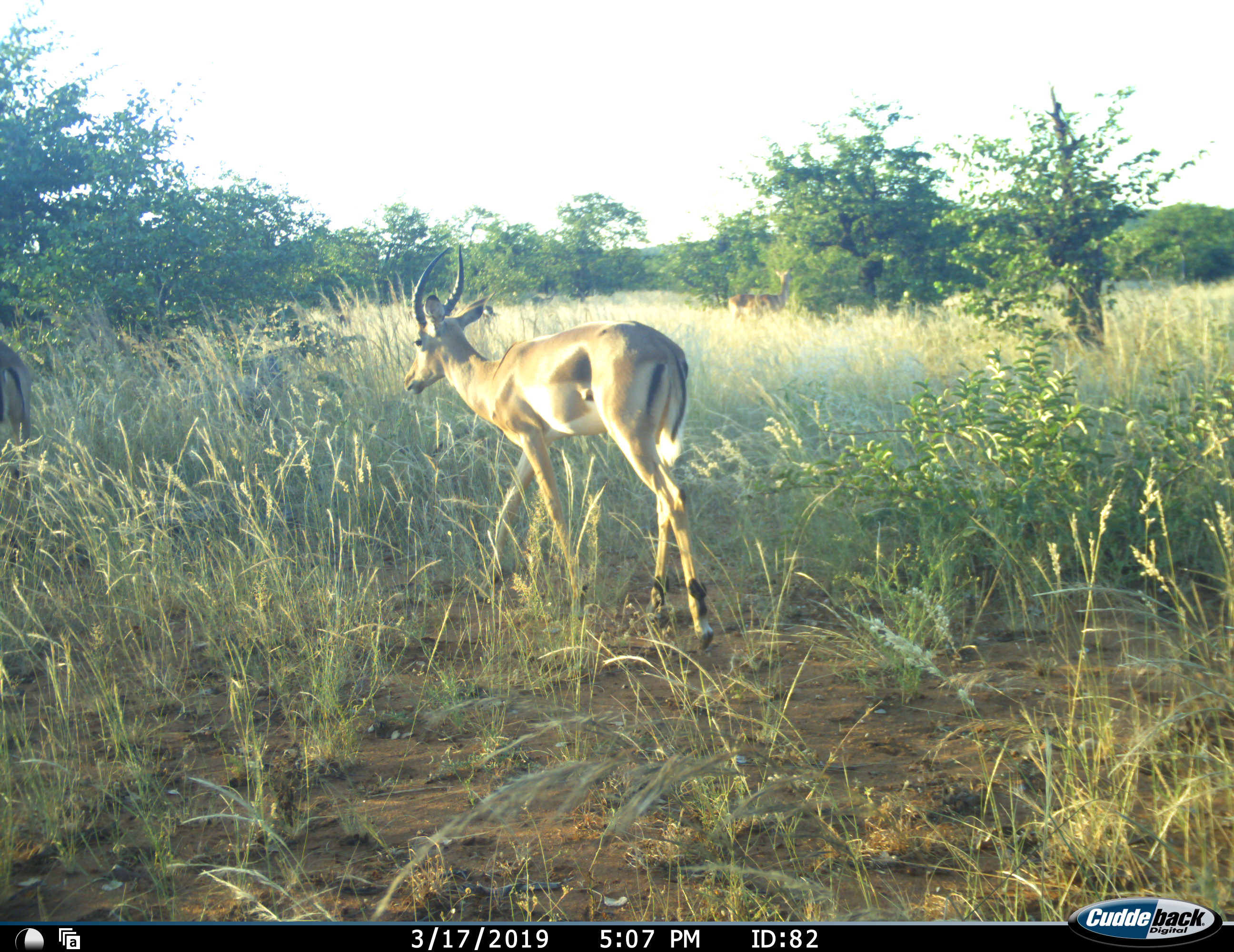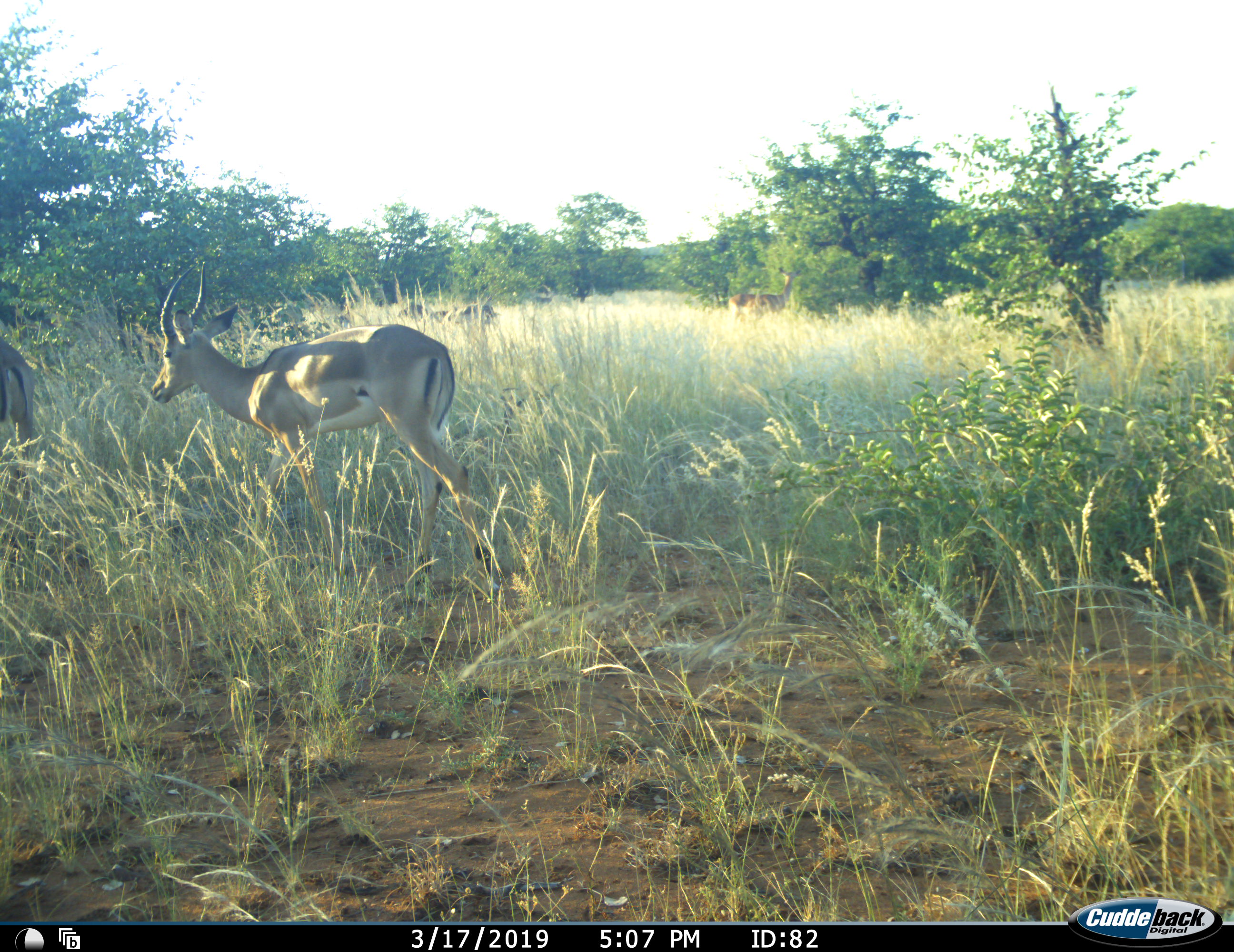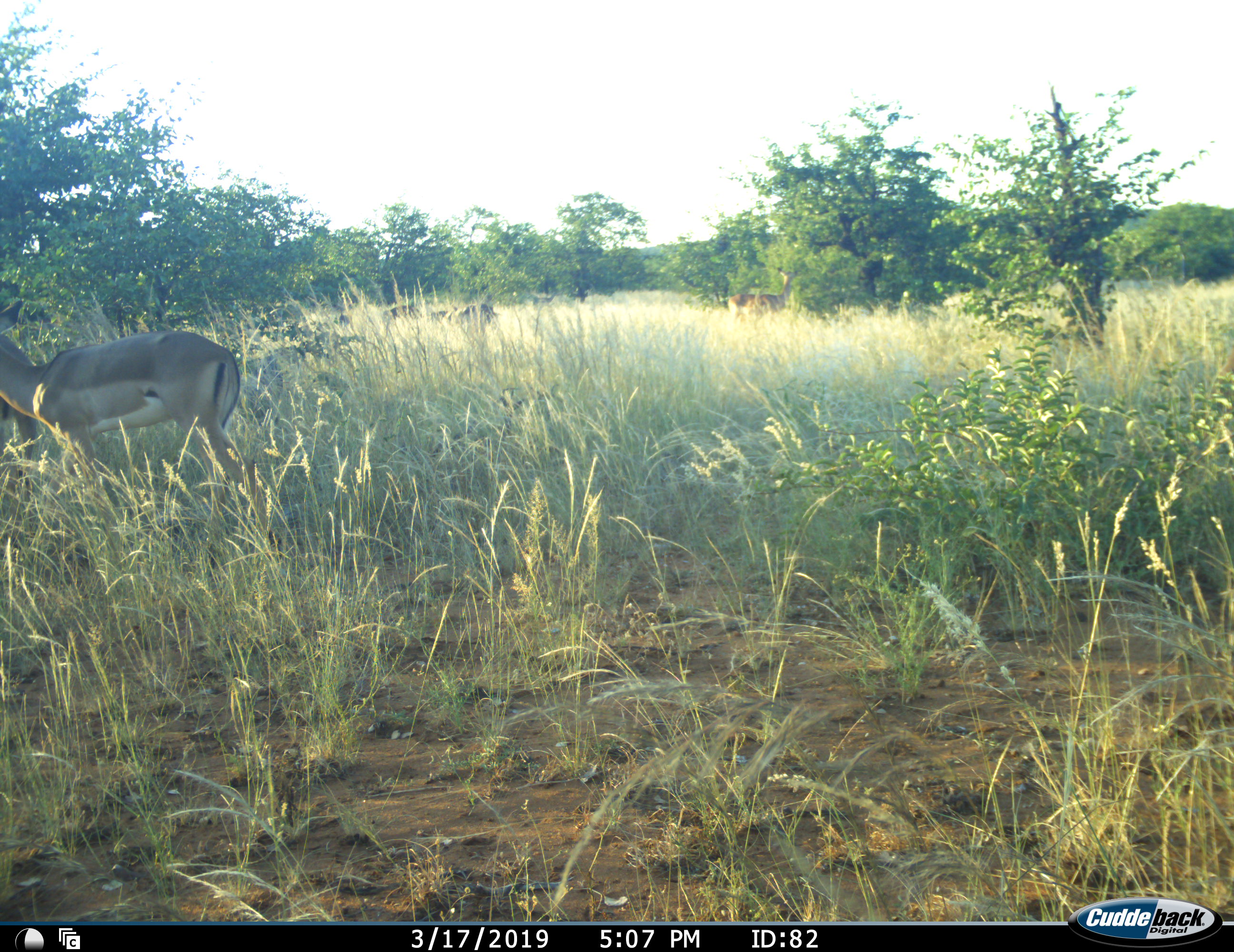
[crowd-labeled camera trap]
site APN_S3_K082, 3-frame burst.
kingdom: Animalia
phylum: Chordata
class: Mammalia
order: Artiodactyla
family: Bovidae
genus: Aepyceros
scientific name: Aepyceros melampus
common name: impala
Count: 2.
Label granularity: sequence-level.